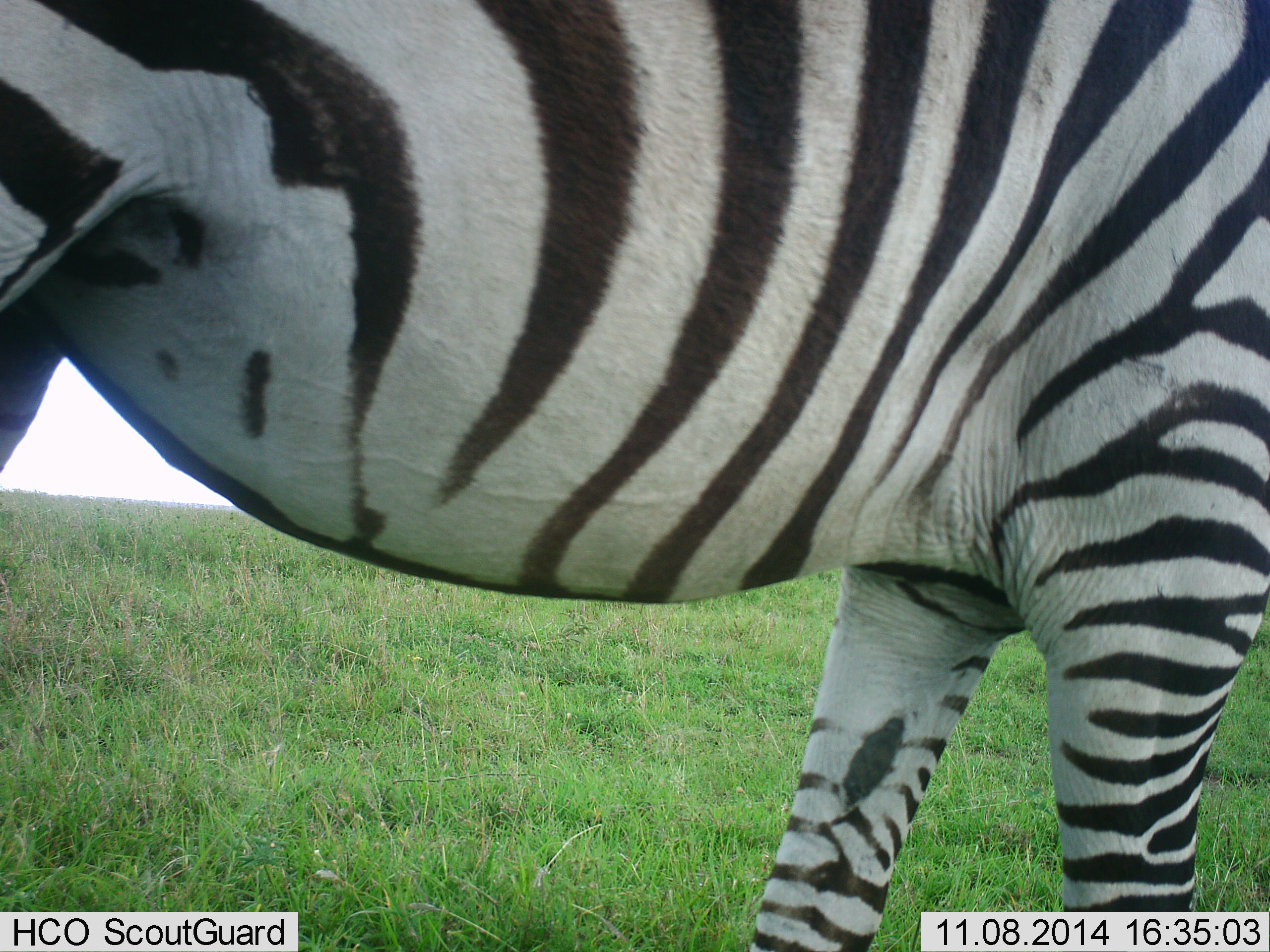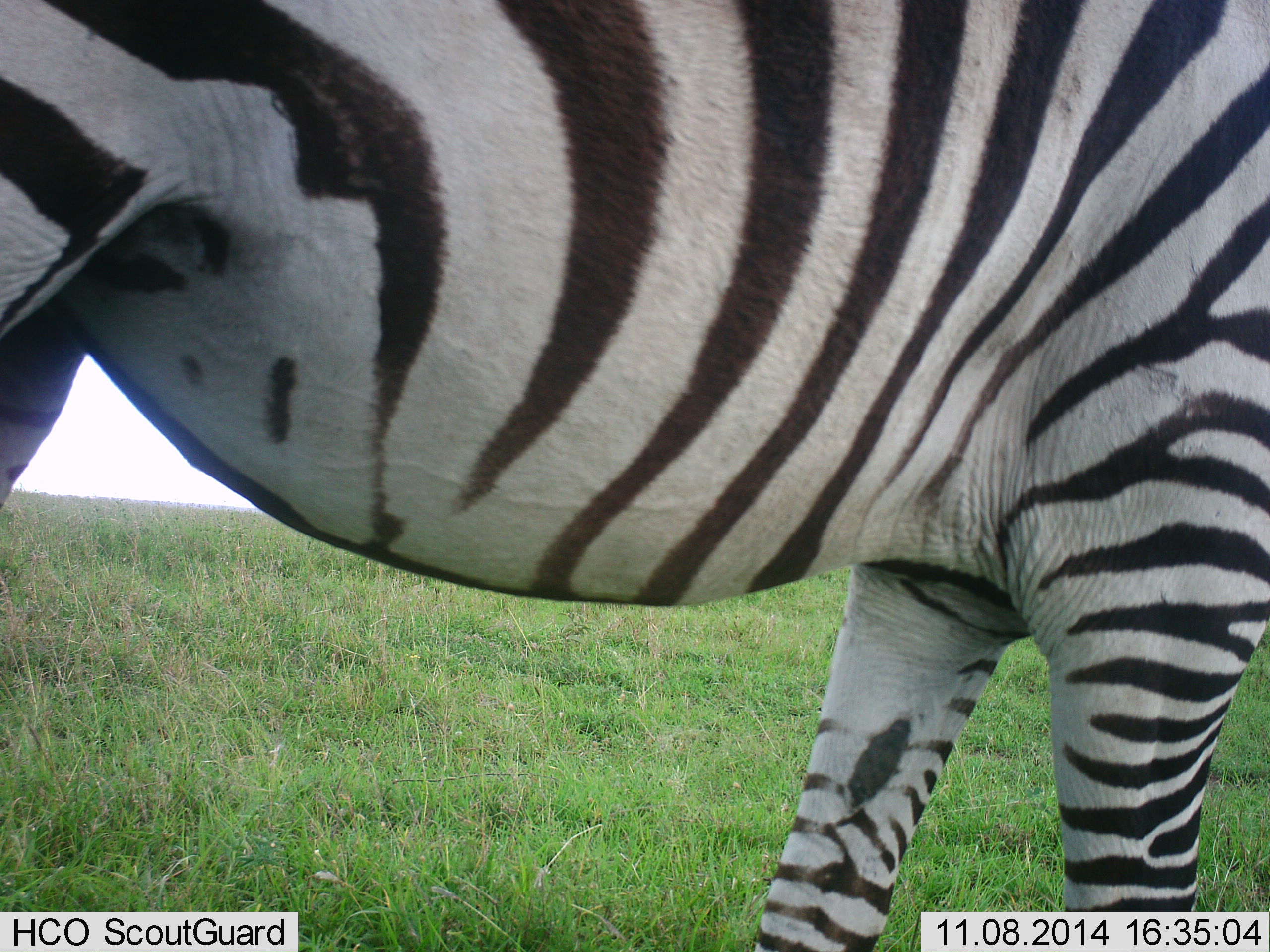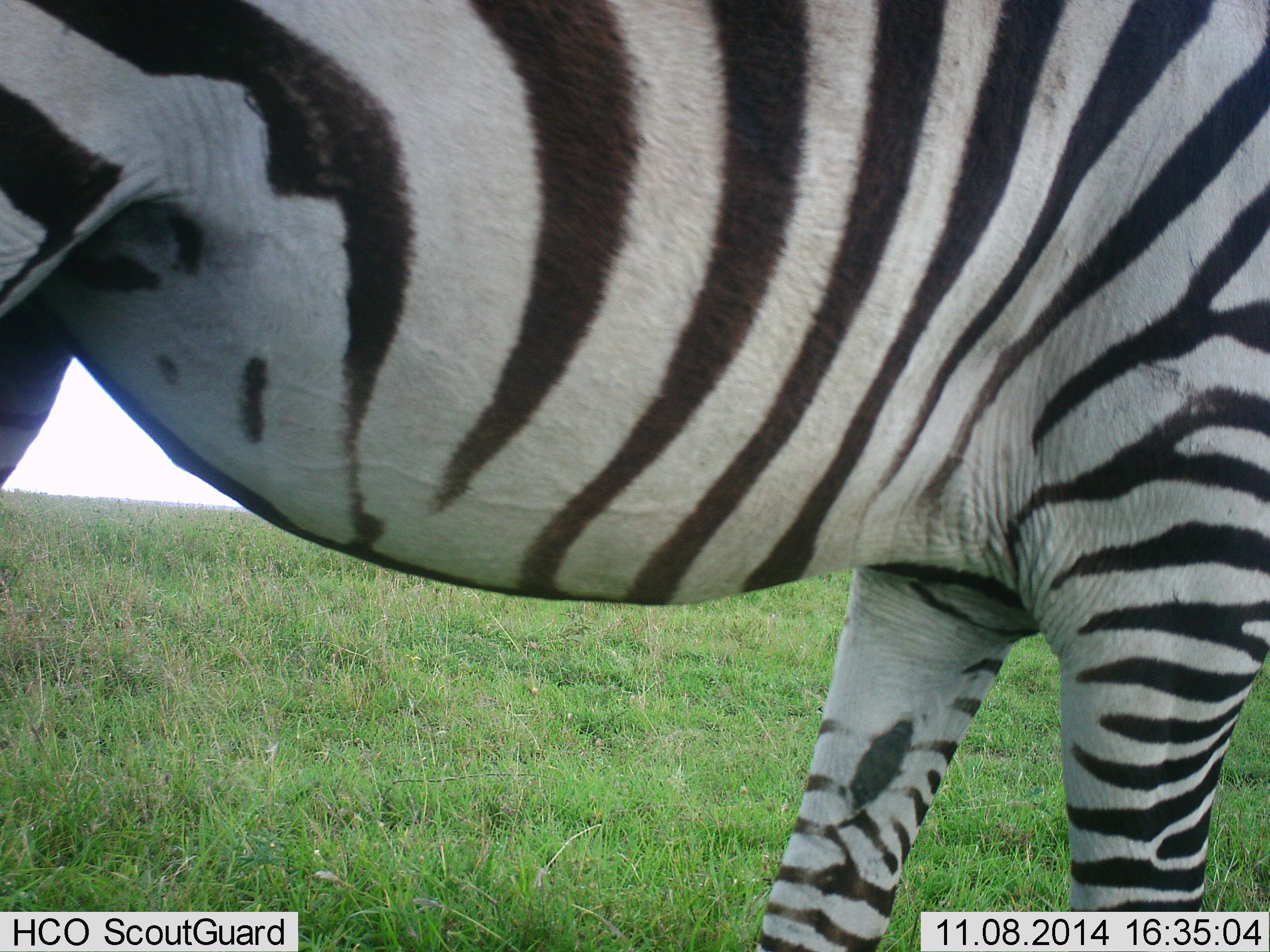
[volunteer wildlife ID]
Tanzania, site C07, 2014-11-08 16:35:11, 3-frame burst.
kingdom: Animalia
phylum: Chordata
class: Mammalia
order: Perissodactyla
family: Equidae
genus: Equus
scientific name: Equus quagga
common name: plains zebra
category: zebra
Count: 1.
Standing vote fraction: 80%.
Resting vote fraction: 0%.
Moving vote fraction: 0%.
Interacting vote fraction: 0%.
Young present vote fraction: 0%.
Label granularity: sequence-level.